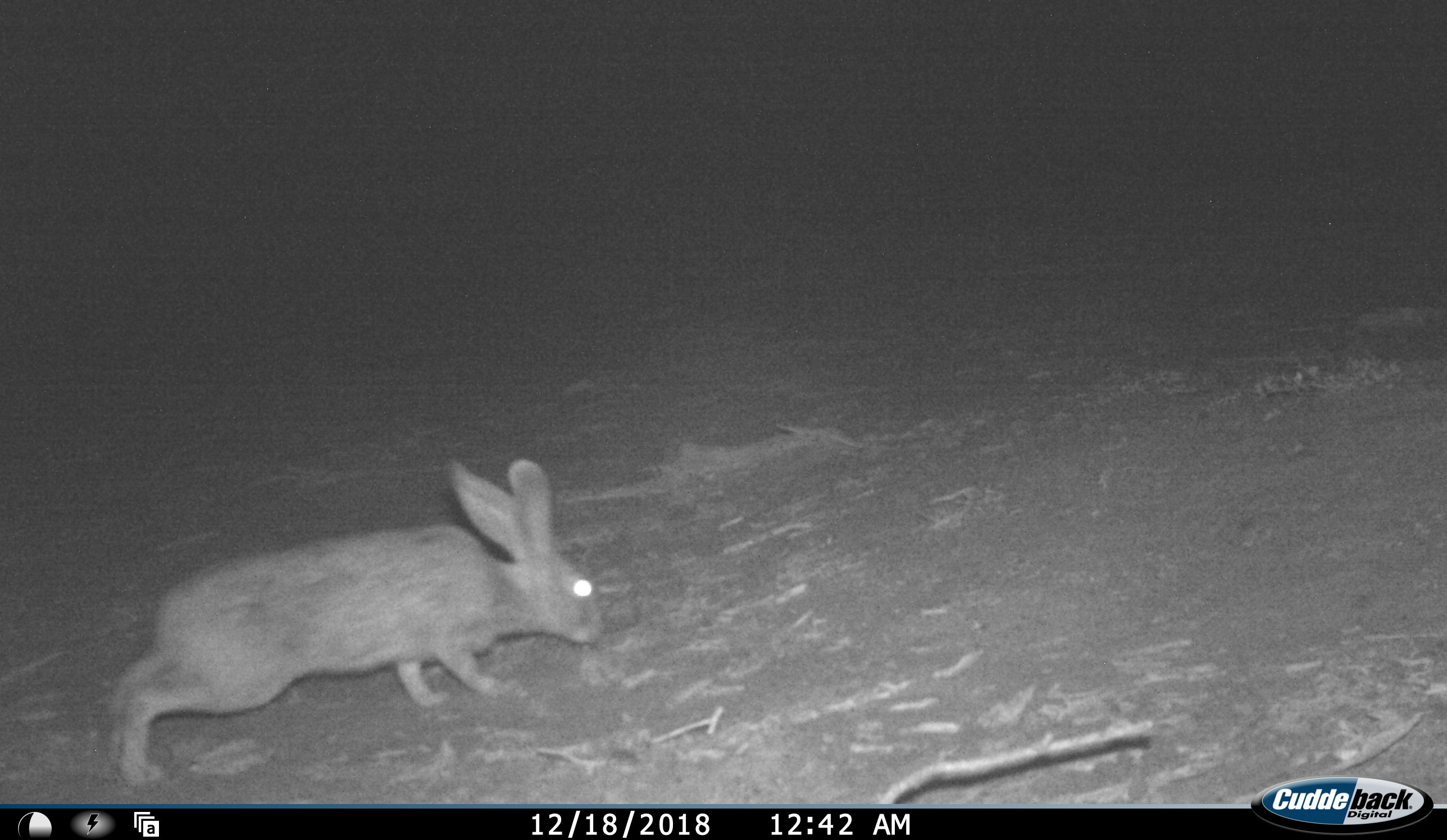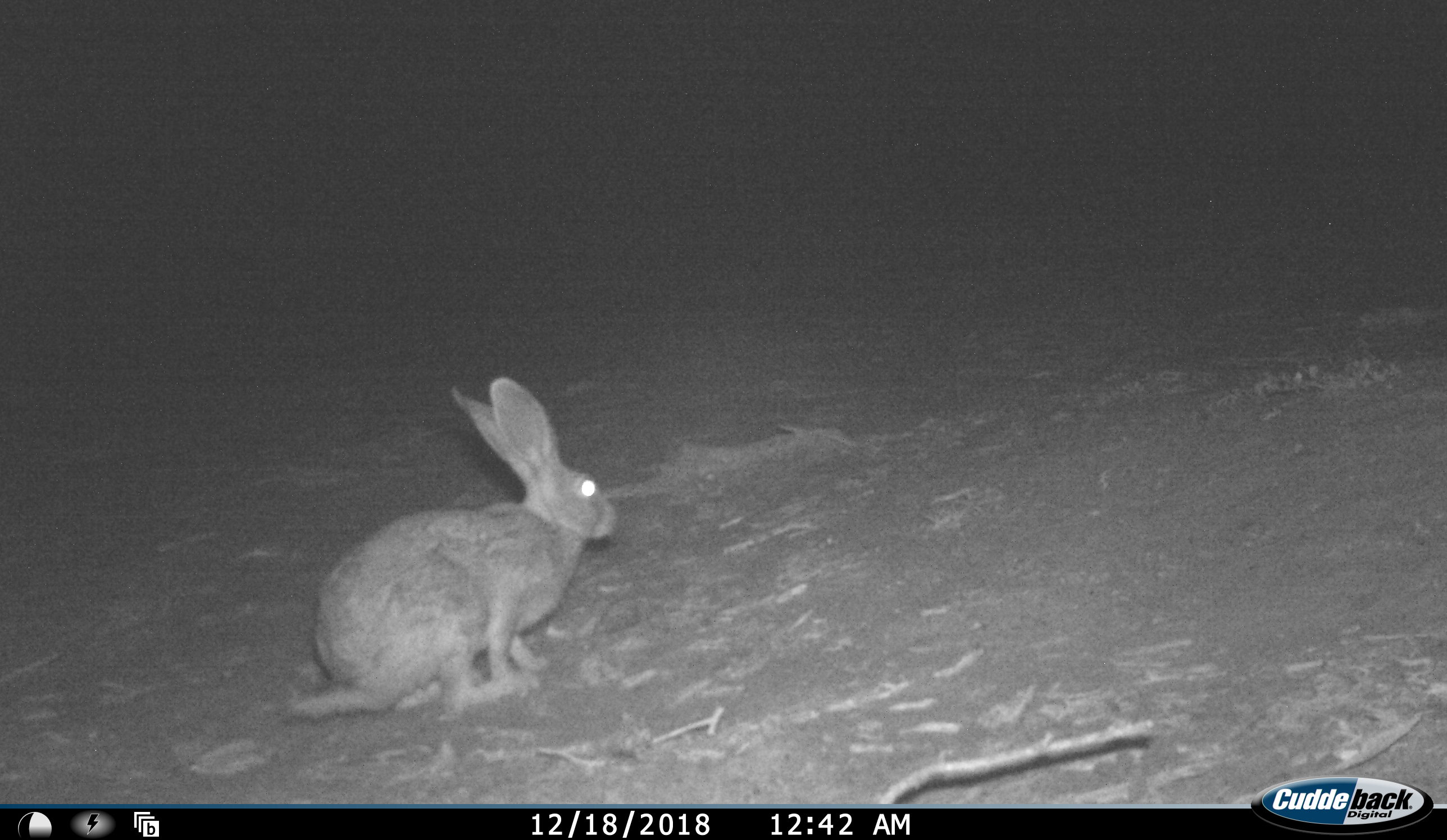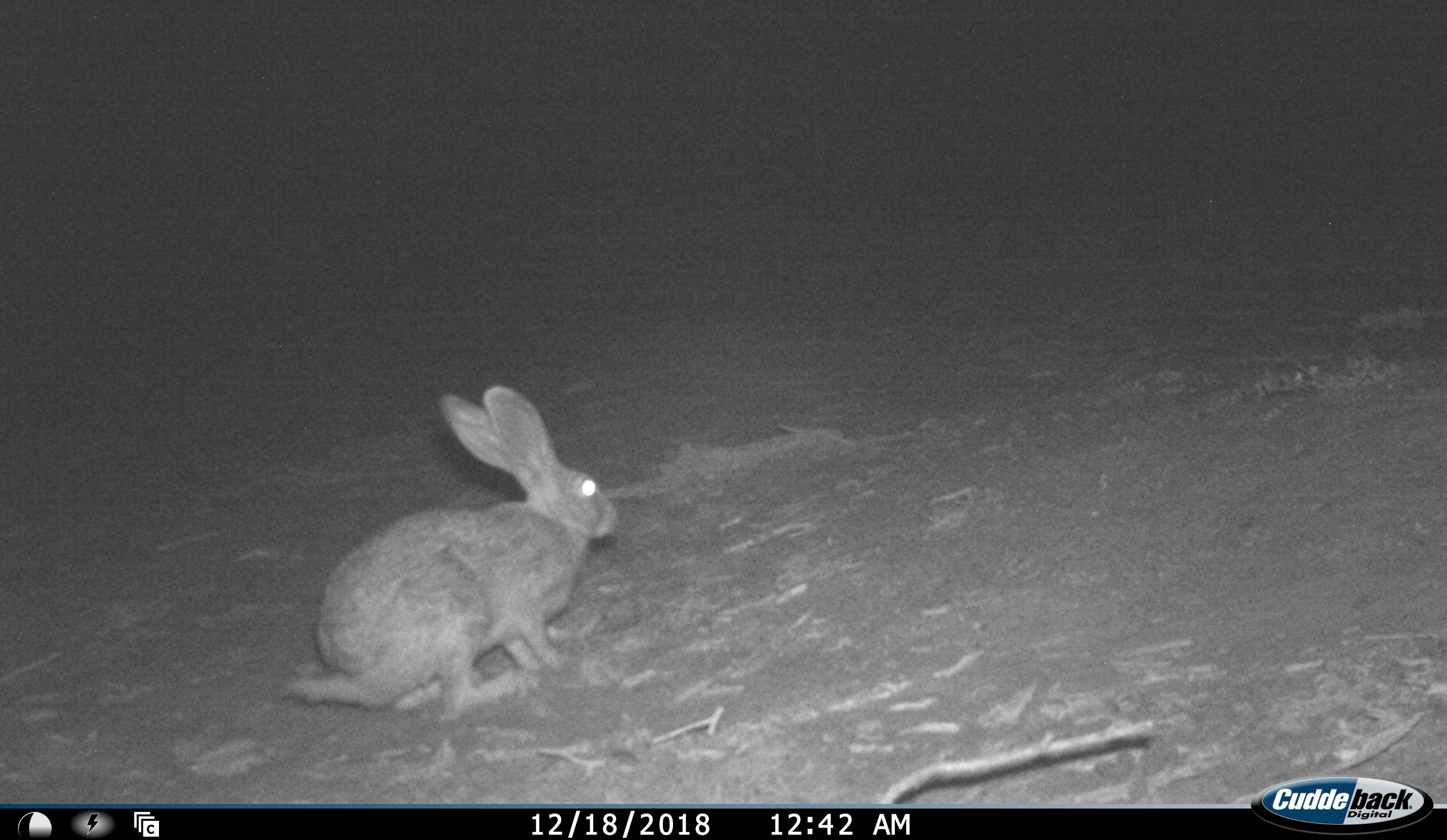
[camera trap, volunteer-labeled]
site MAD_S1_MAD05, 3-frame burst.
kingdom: Animalia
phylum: Chordata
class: Mammalia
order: Lagomorpha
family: Leporidae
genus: Lepus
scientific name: Lepus capensis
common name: cape hare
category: harecape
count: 1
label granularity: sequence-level